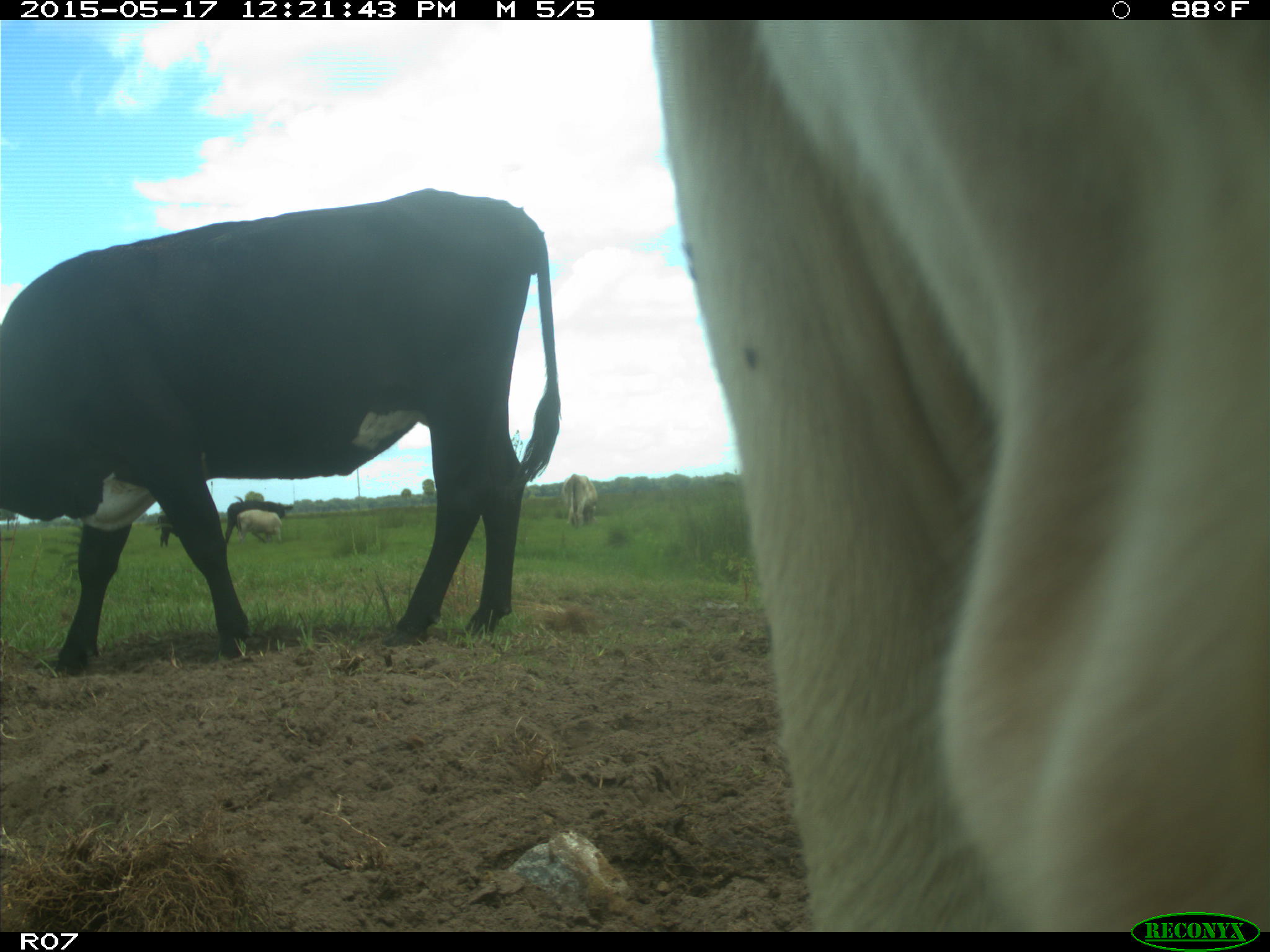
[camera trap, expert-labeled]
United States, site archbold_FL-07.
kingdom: Animalia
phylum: Chordata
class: Mammalia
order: Artiodactyla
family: Bovidae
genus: Bos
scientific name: Bos taurus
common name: domestic cow